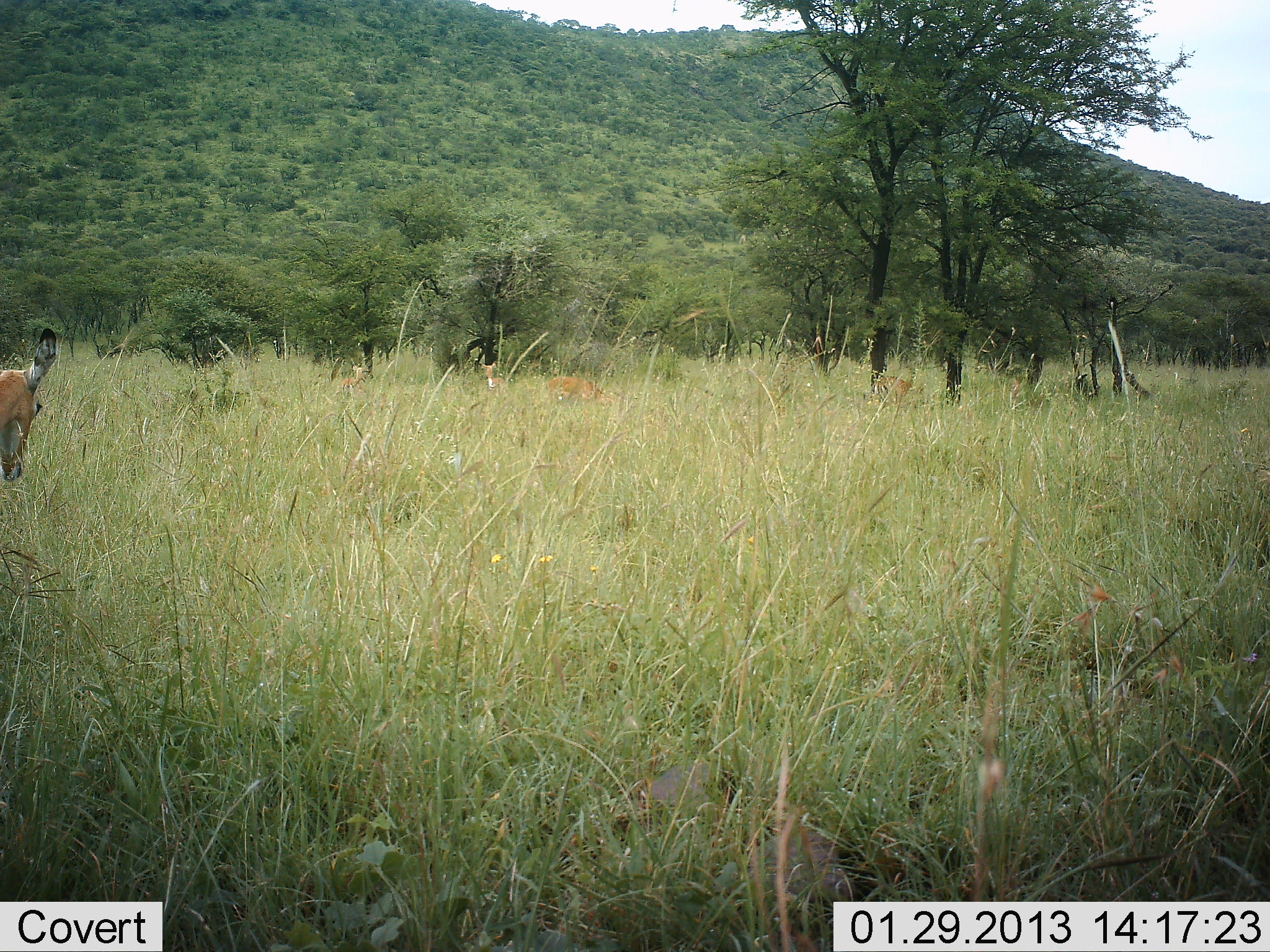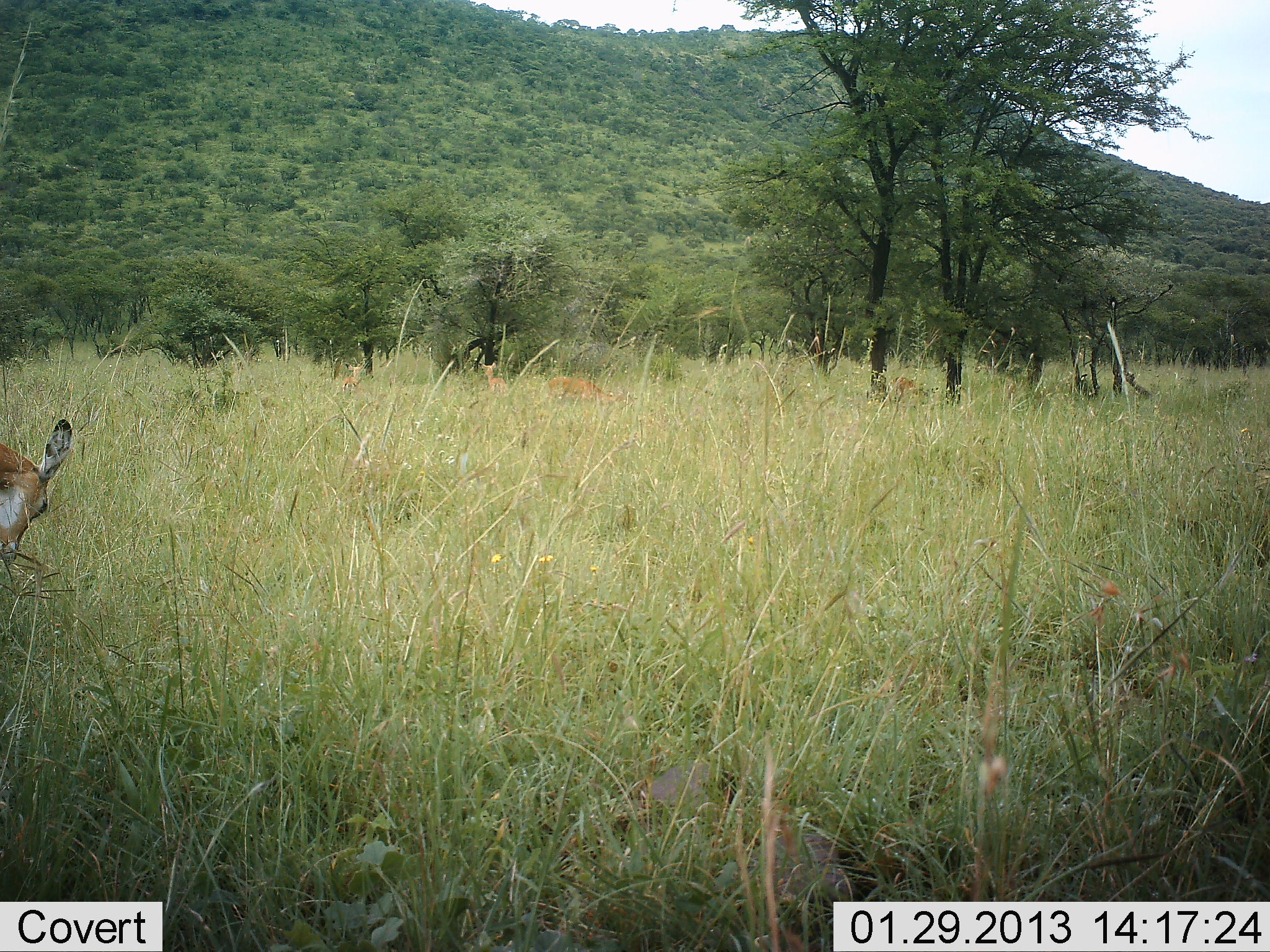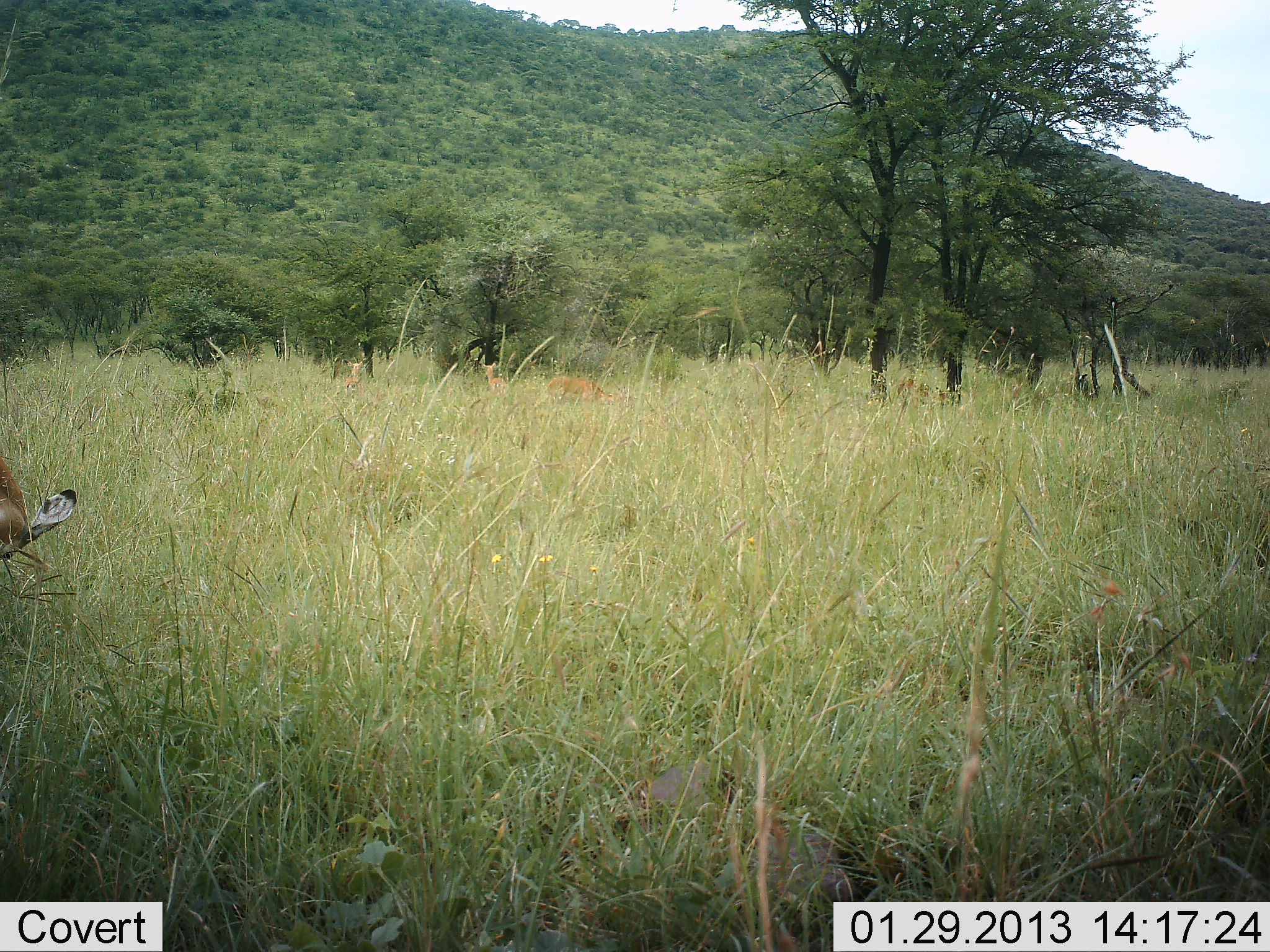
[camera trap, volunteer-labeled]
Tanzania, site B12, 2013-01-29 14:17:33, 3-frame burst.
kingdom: Animalia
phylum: Chordata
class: Mammalia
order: Artiodactyla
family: Bovidae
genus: Aepyceros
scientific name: Aepyceros melampus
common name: impala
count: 5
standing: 73%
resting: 20%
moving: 7%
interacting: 0%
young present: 13%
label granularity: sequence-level